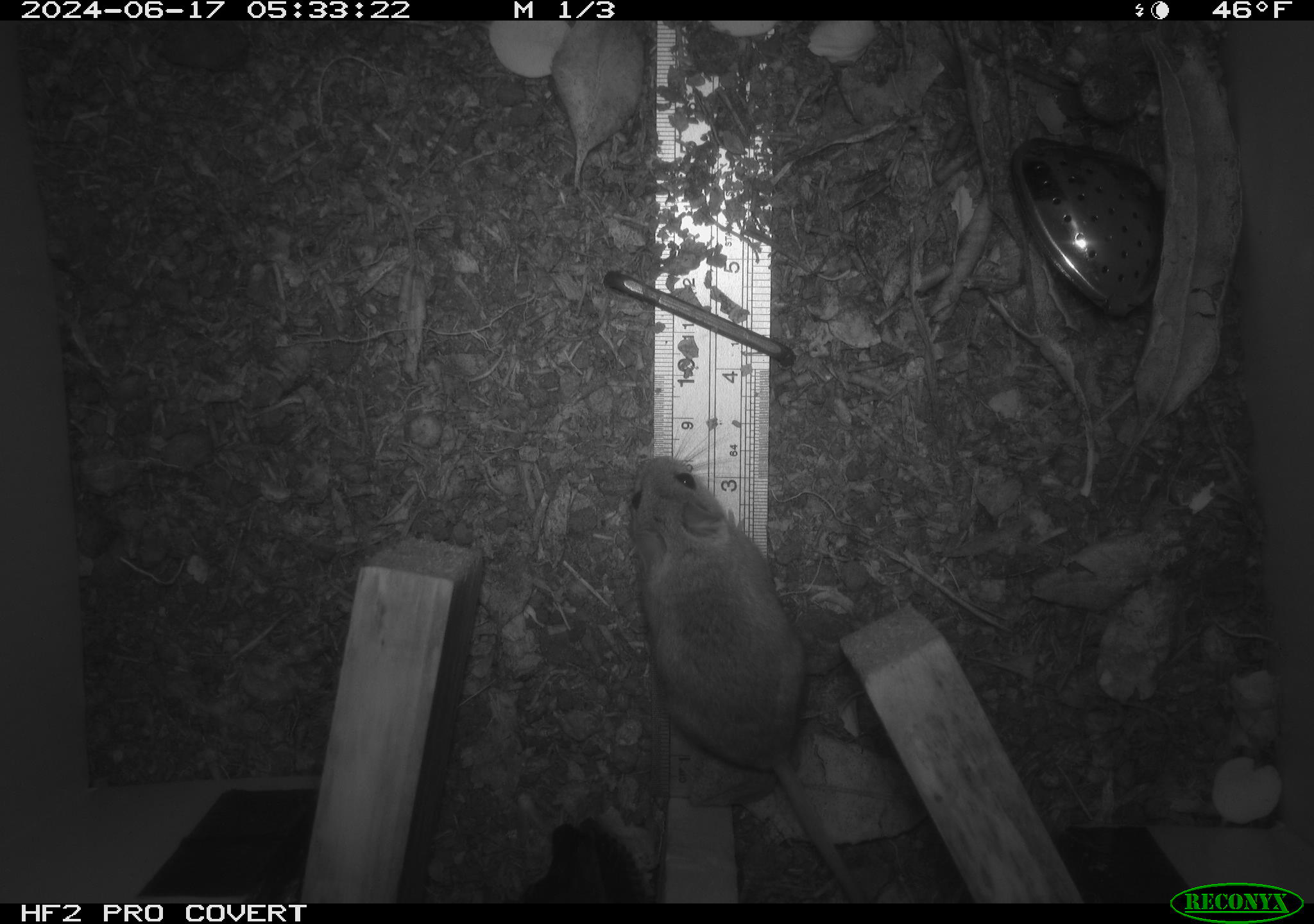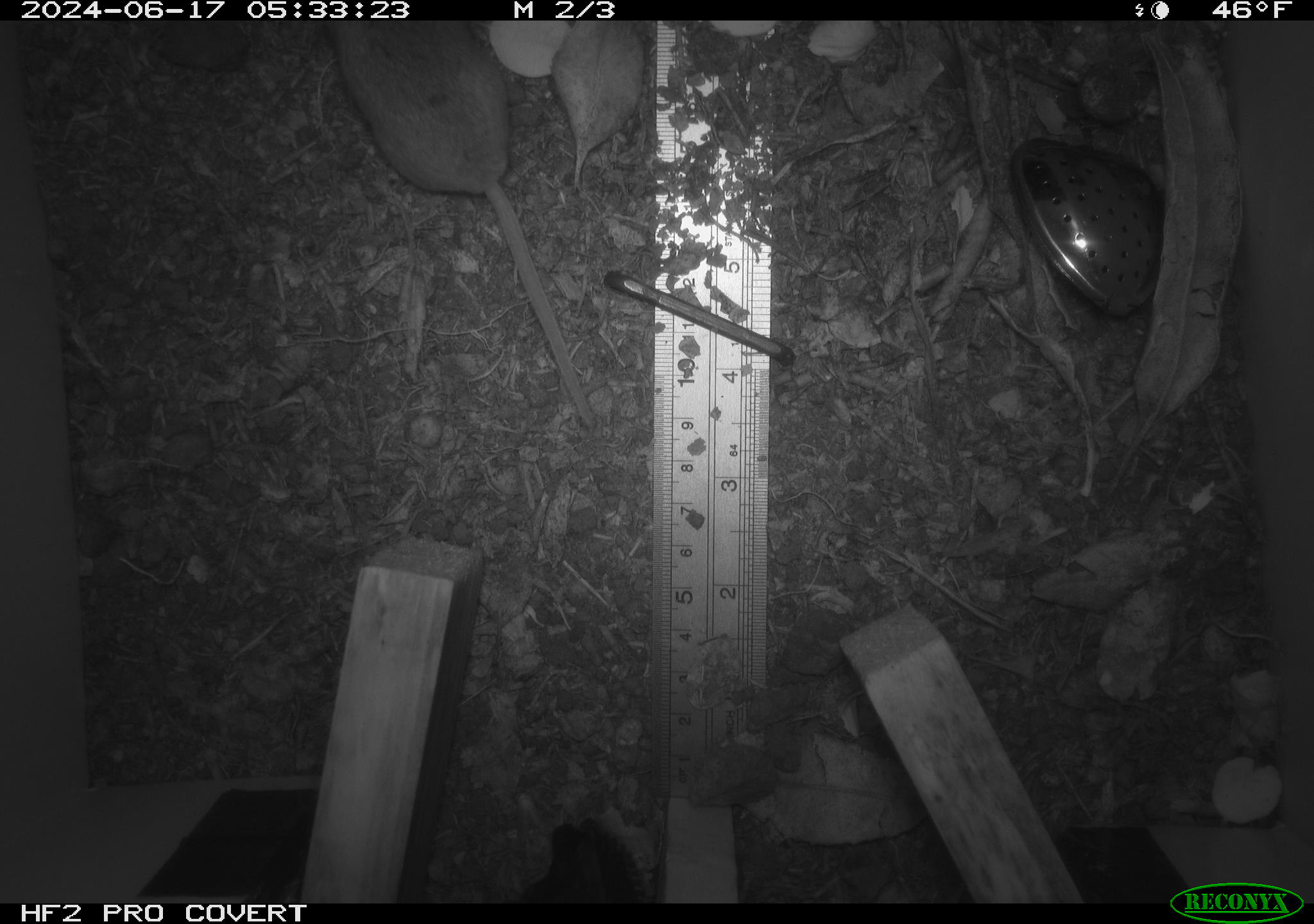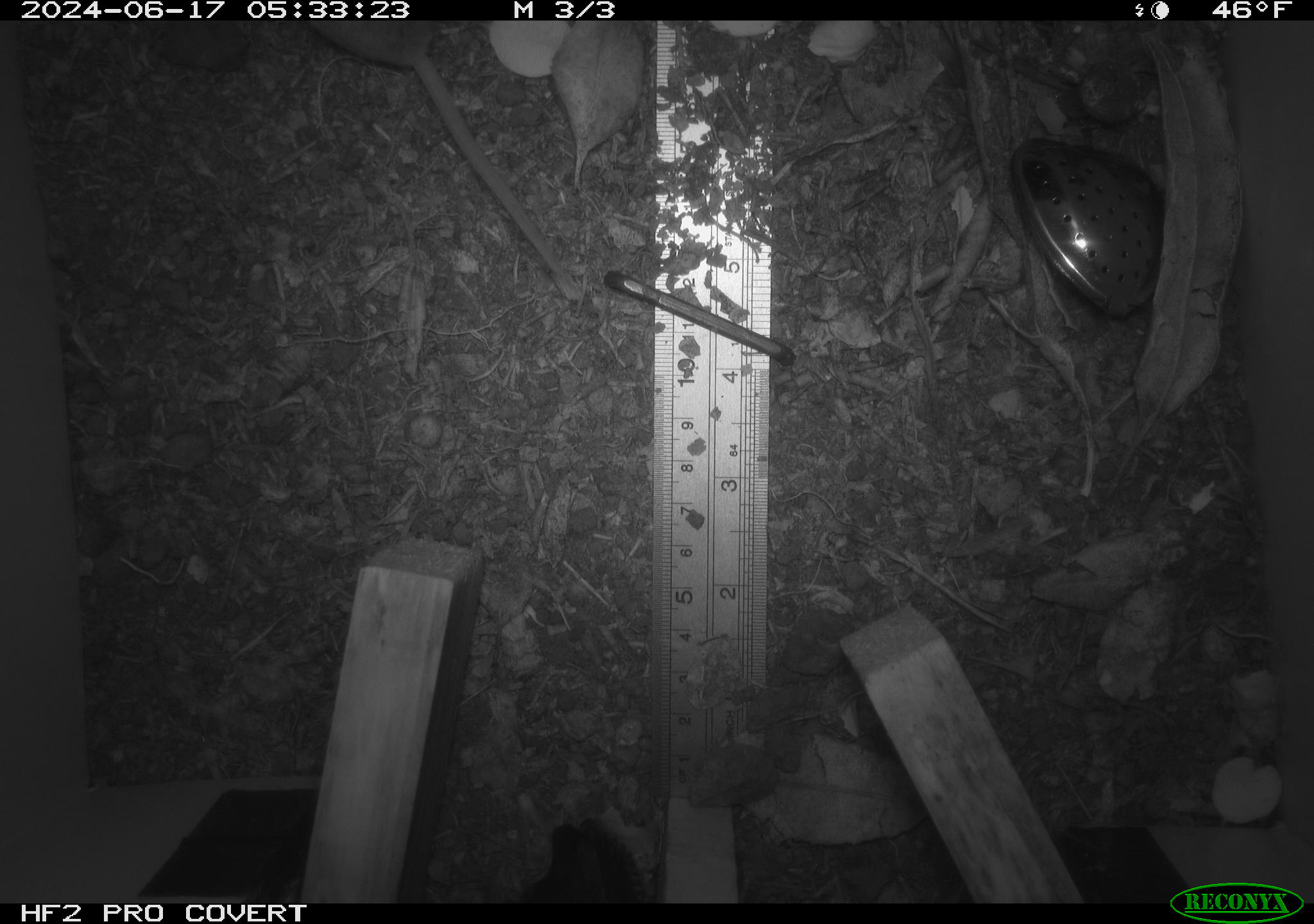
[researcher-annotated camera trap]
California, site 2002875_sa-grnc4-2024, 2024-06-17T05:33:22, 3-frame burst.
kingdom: Animalia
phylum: Chordata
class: Mammalia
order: Rodentia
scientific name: Rodentia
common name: rodent